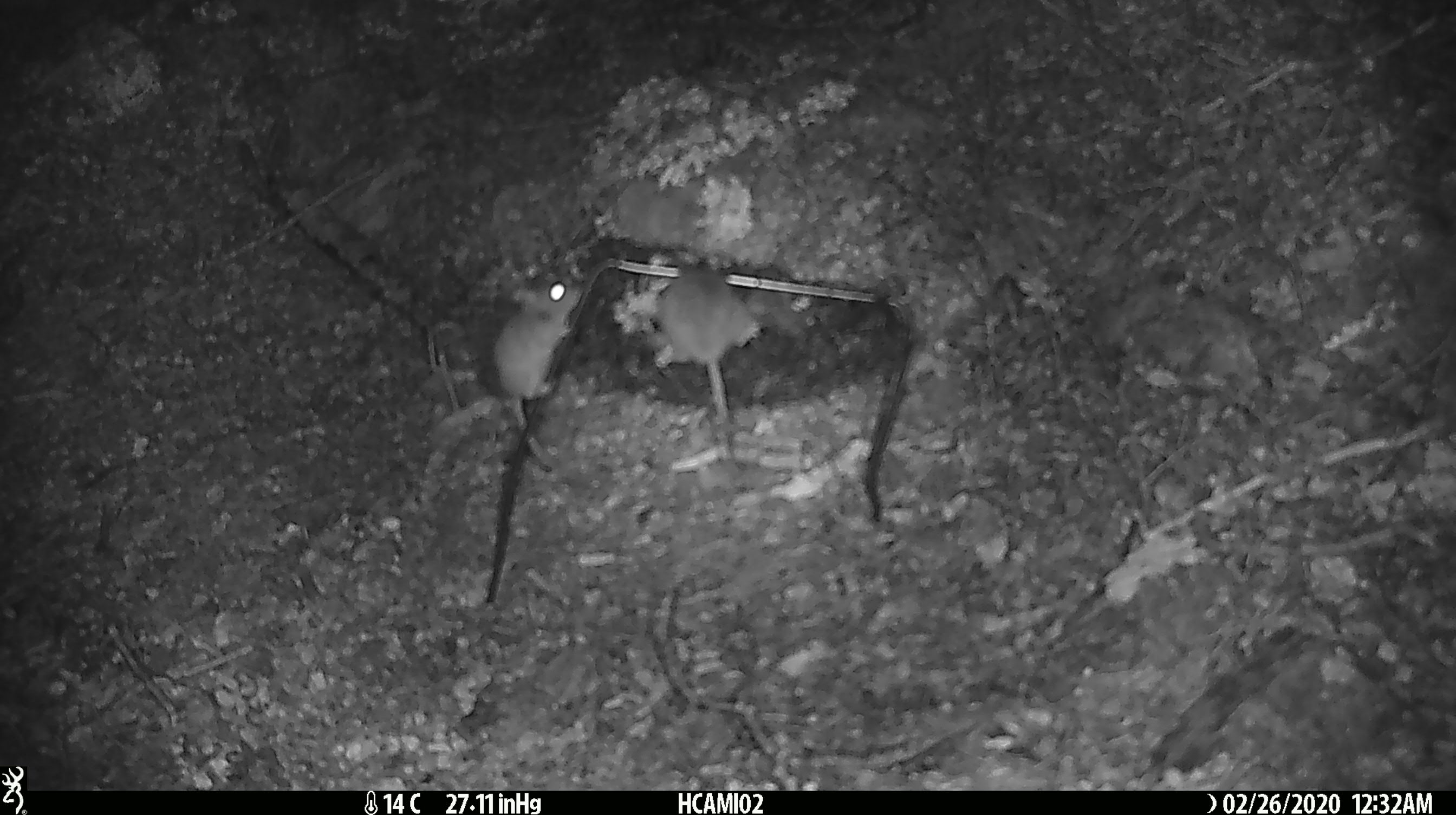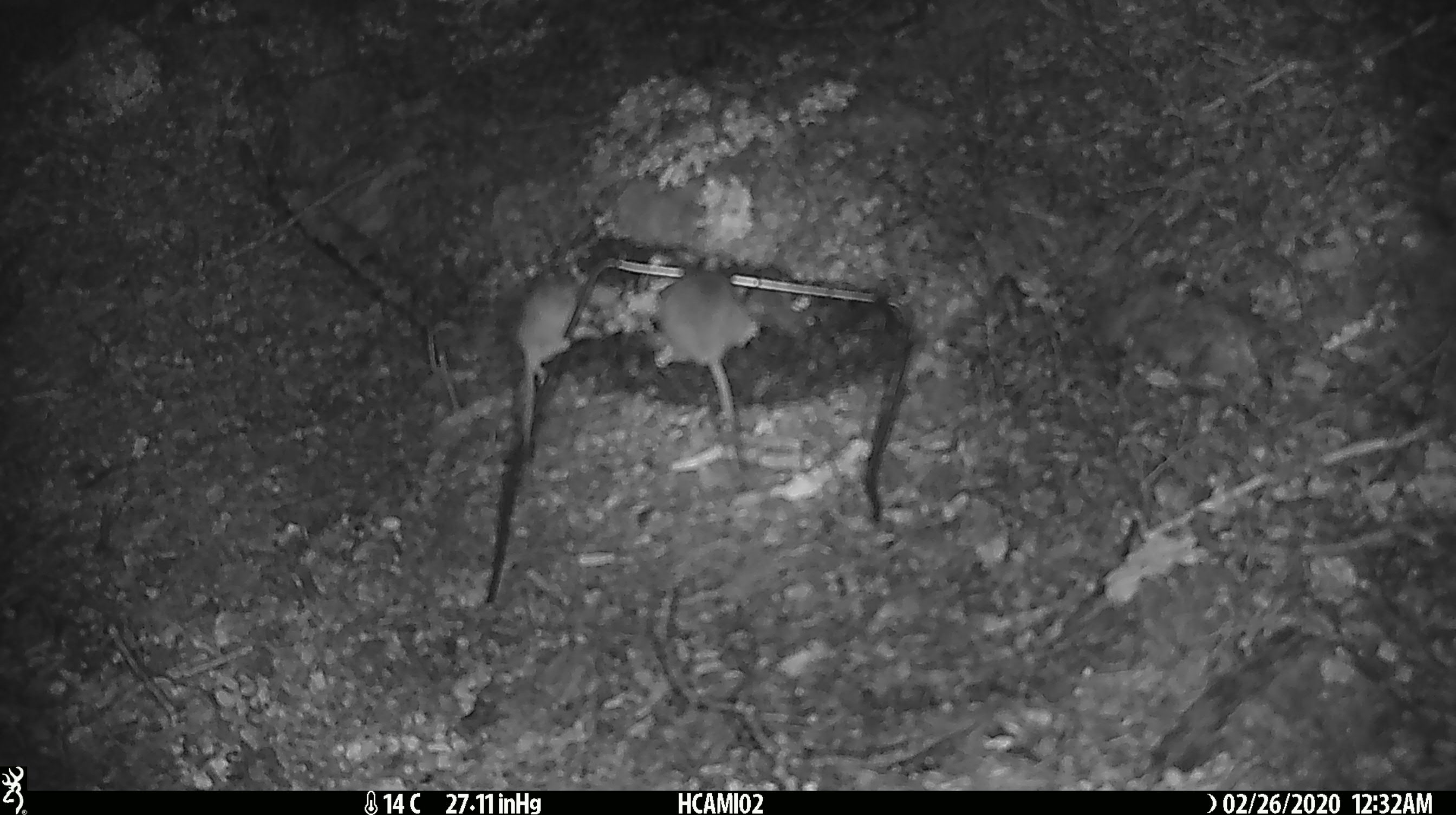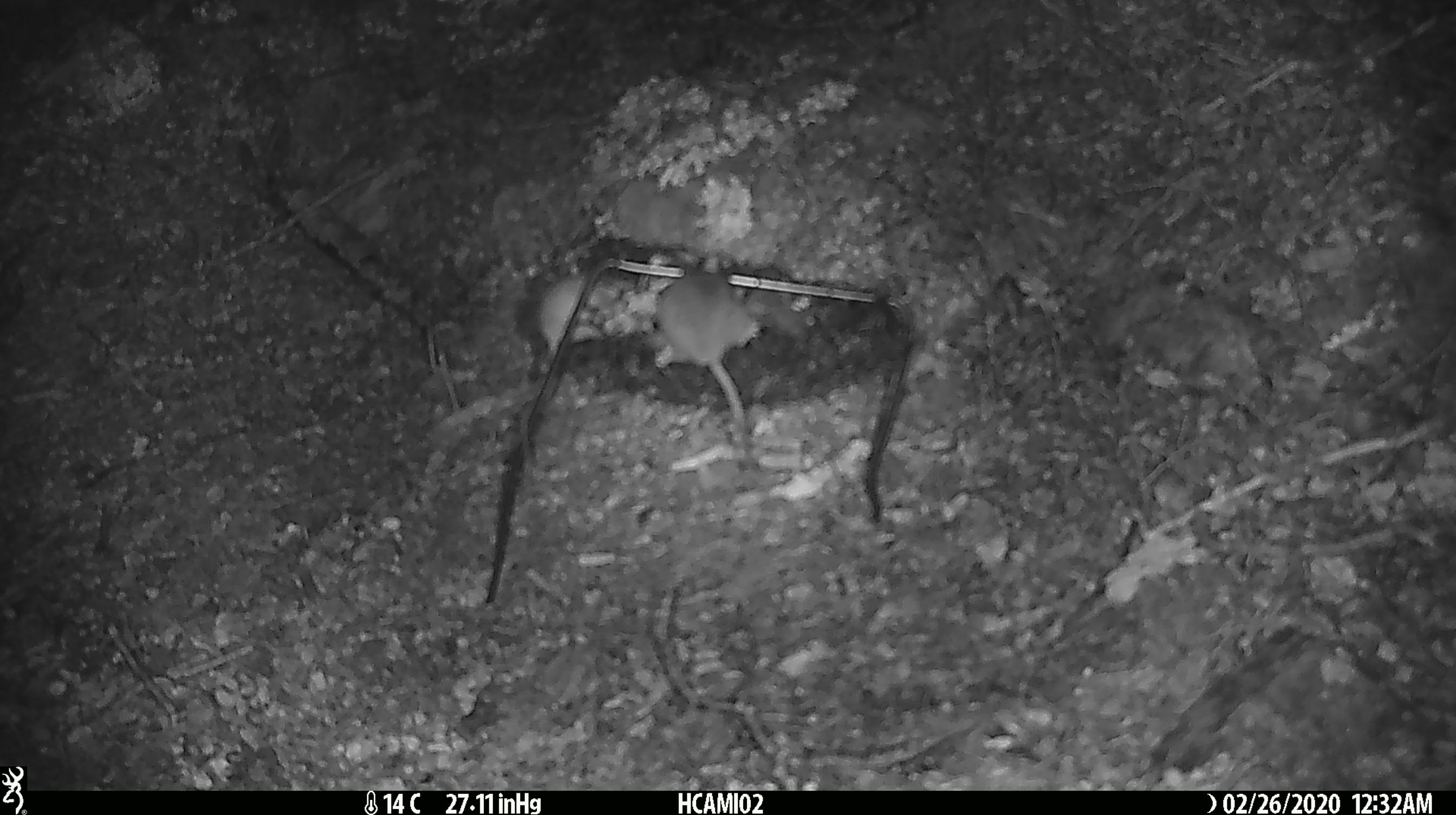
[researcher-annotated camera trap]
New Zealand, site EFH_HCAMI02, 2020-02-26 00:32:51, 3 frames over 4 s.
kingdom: Animalia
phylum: Chordata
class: Mammalia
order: Rodentia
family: Muridae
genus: Mus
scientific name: Mus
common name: mouse